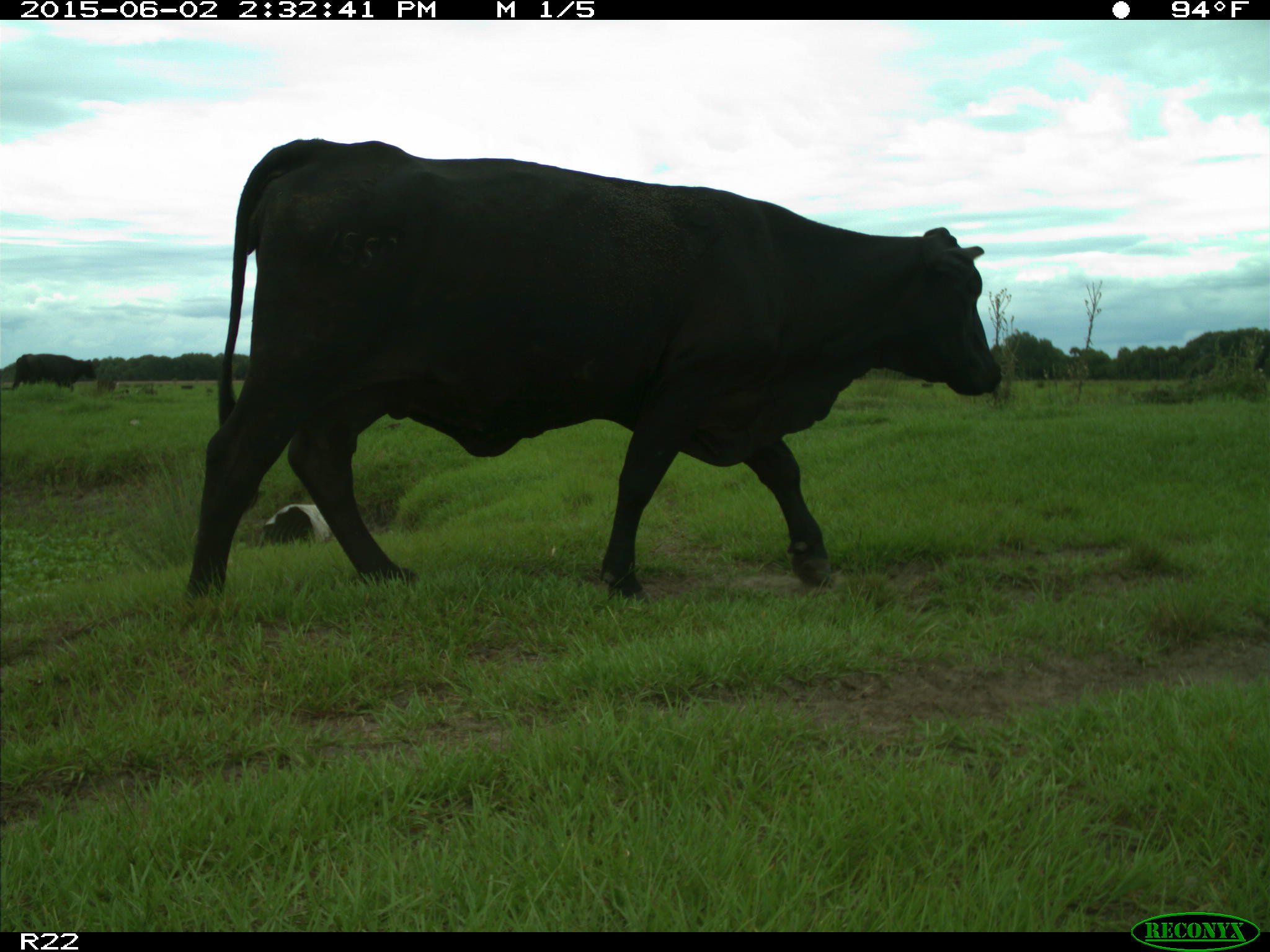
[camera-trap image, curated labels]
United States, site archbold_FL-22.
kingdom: Animalia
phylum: Chordata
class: Mammalia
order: Artiodactyla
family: Bovidae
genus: Bos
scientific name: Bos taurus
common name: domestic cow